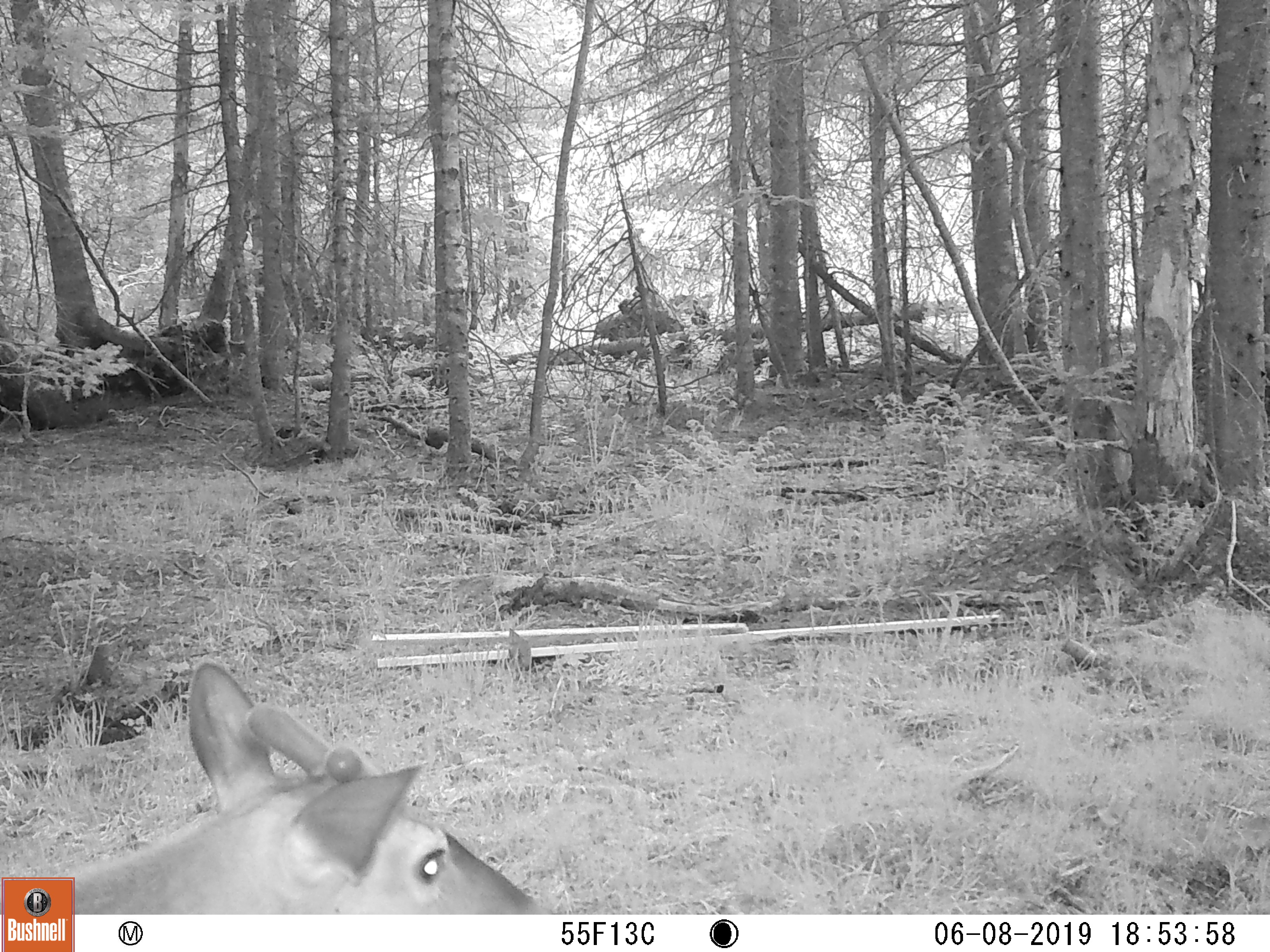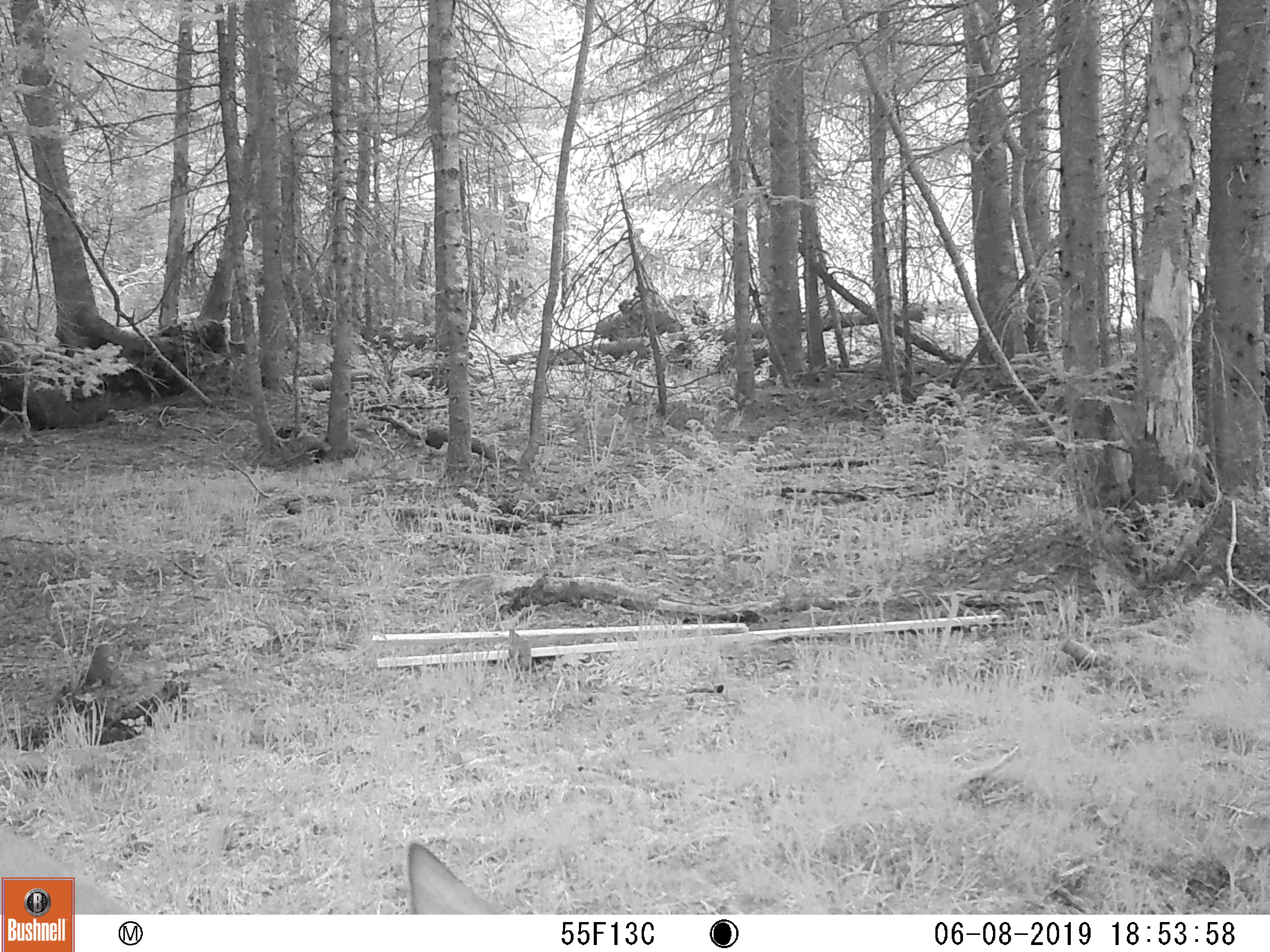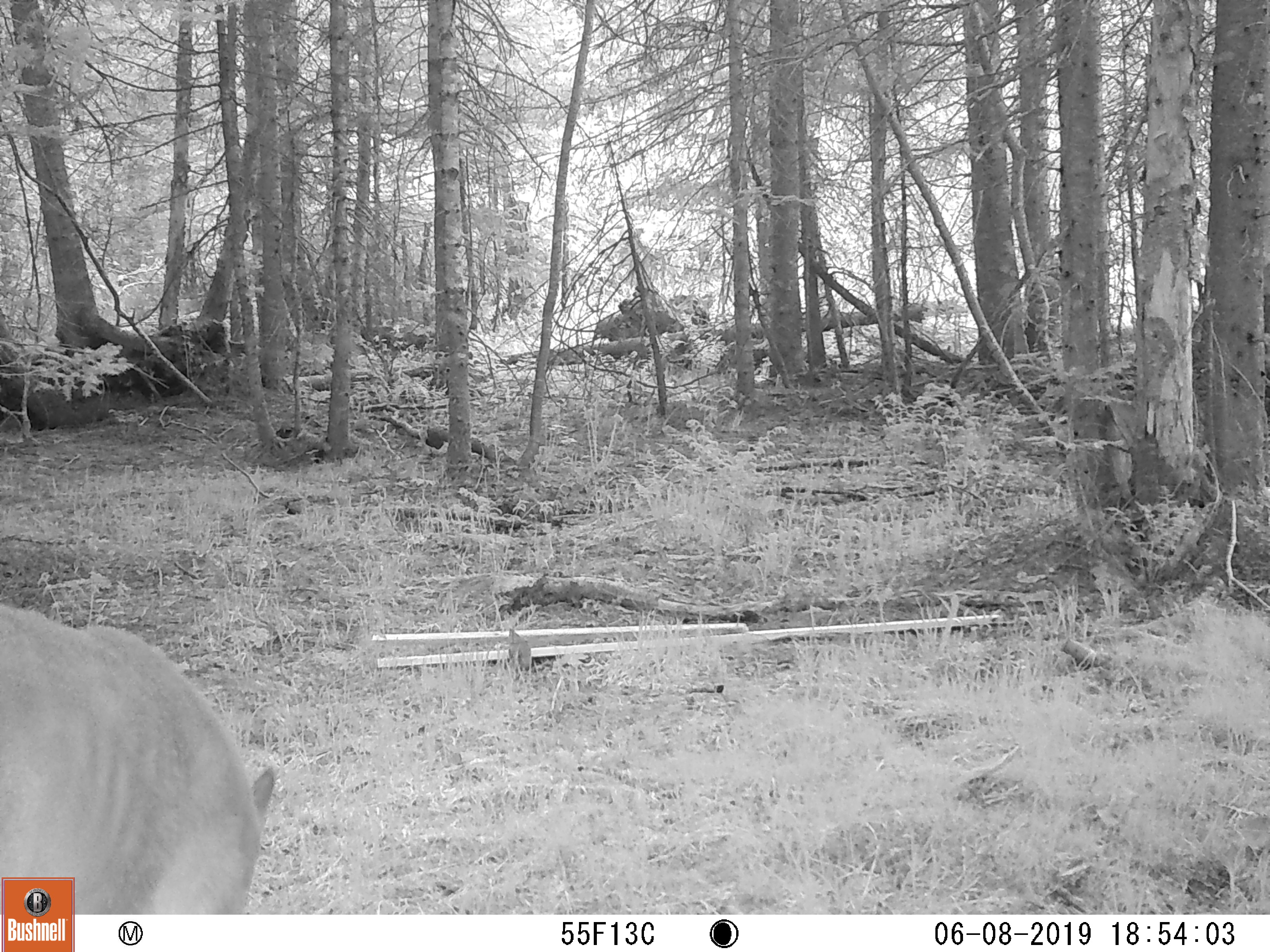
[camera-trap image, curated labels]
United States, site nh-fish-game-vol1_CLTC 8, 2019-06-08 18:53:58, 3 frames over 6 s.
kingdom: Animalia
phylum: Chordata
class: Mammalia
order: Artiodactyla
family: Cervidae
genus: Odocoileus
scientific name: Odocoileus virginianus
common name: white-tailed deer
White-tailed deer (Odocoileus virginianus).